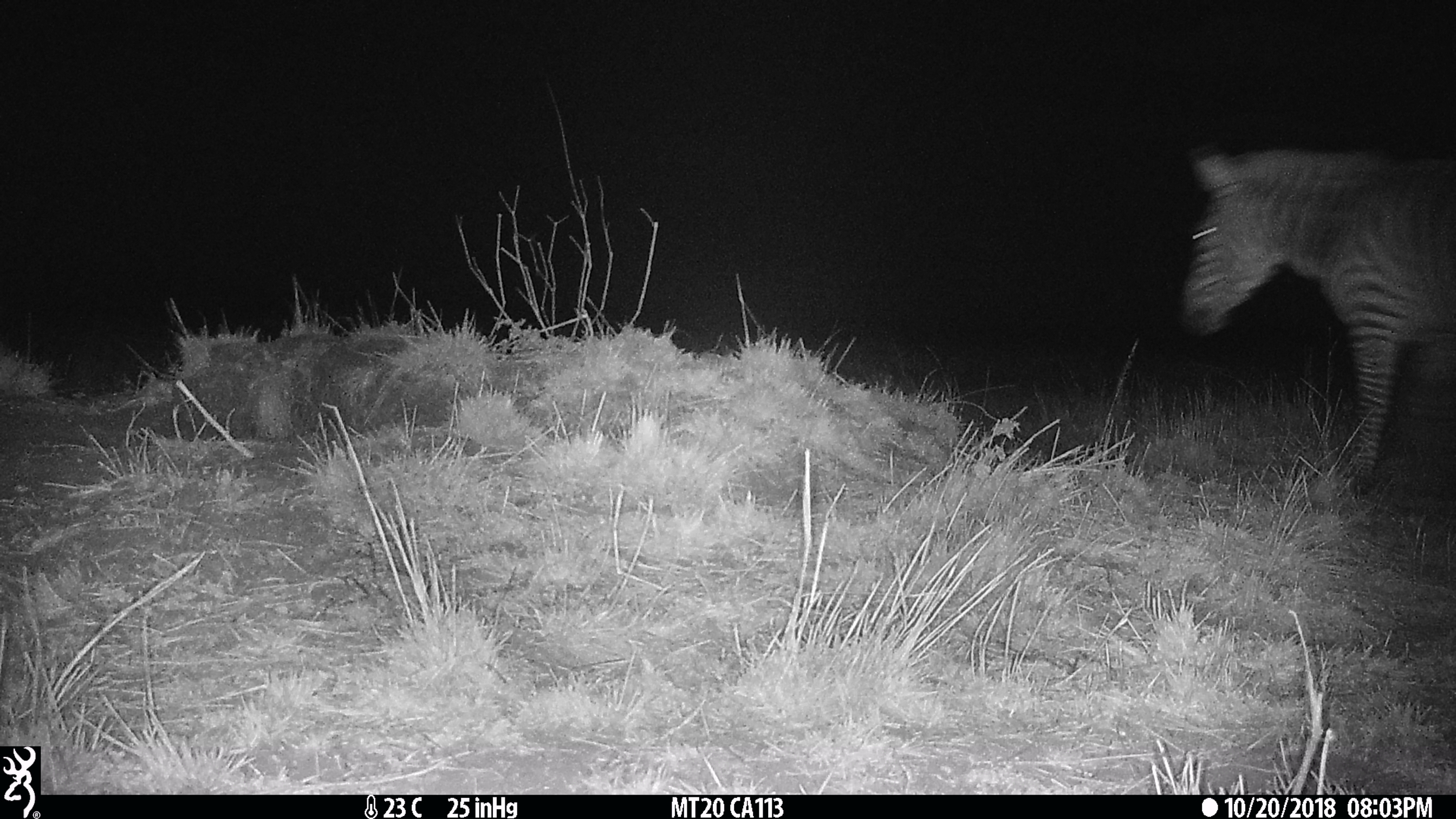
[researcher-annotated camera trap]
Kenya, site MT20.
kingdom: Animalia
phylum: Chordata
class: Mammalia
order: Perissodactyla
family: Equidae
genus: Equus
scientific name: Equus quagga burchellii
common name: burchell's zebra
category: zebra